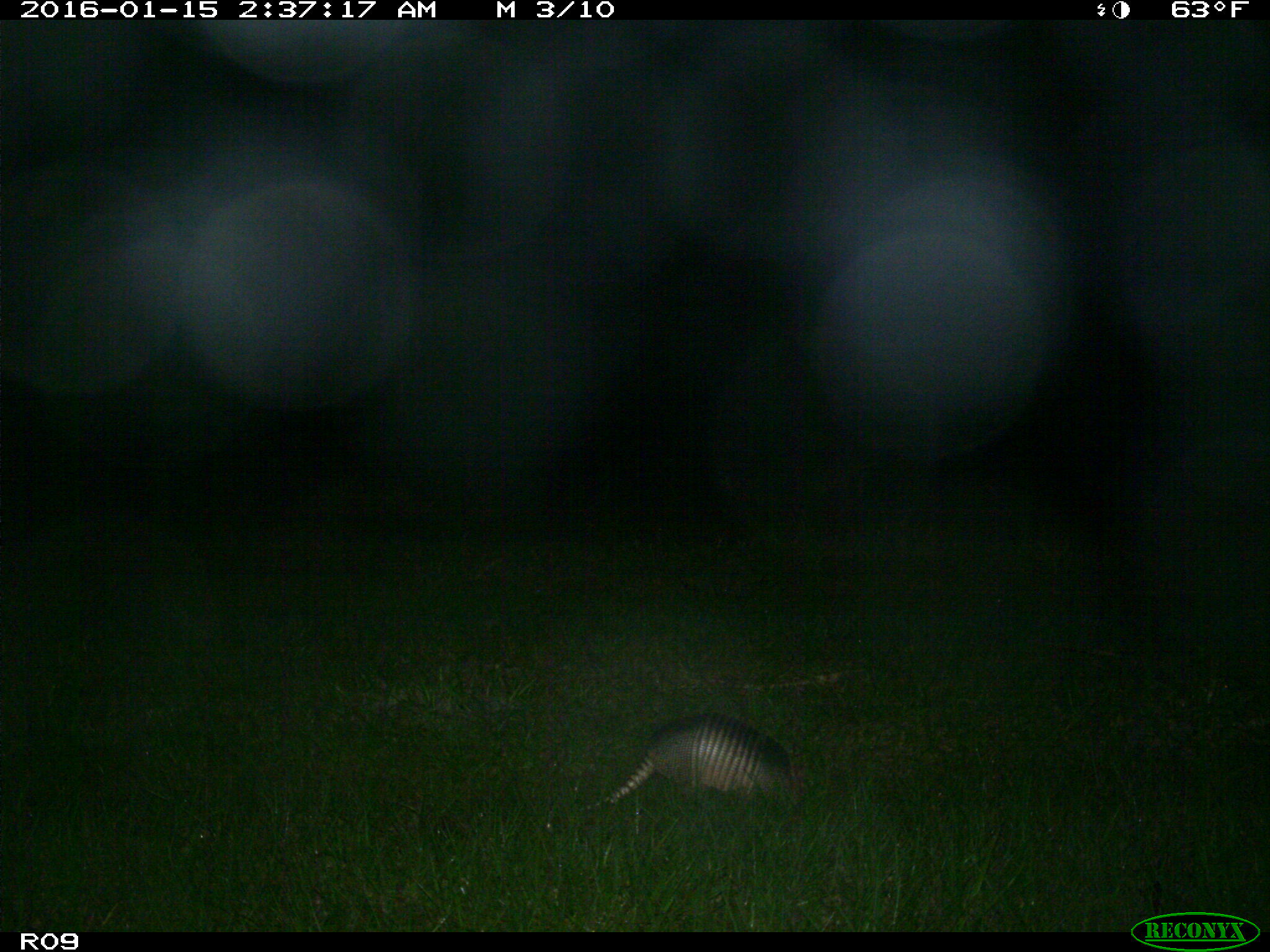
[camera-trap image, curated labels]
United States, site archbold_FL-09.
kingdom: Animalia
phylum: Chordata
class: Mammalia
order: Cingulata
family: Dasypodidae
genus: Dasypus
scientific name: Dasypus novemcinctus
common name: nine-banded armadillo